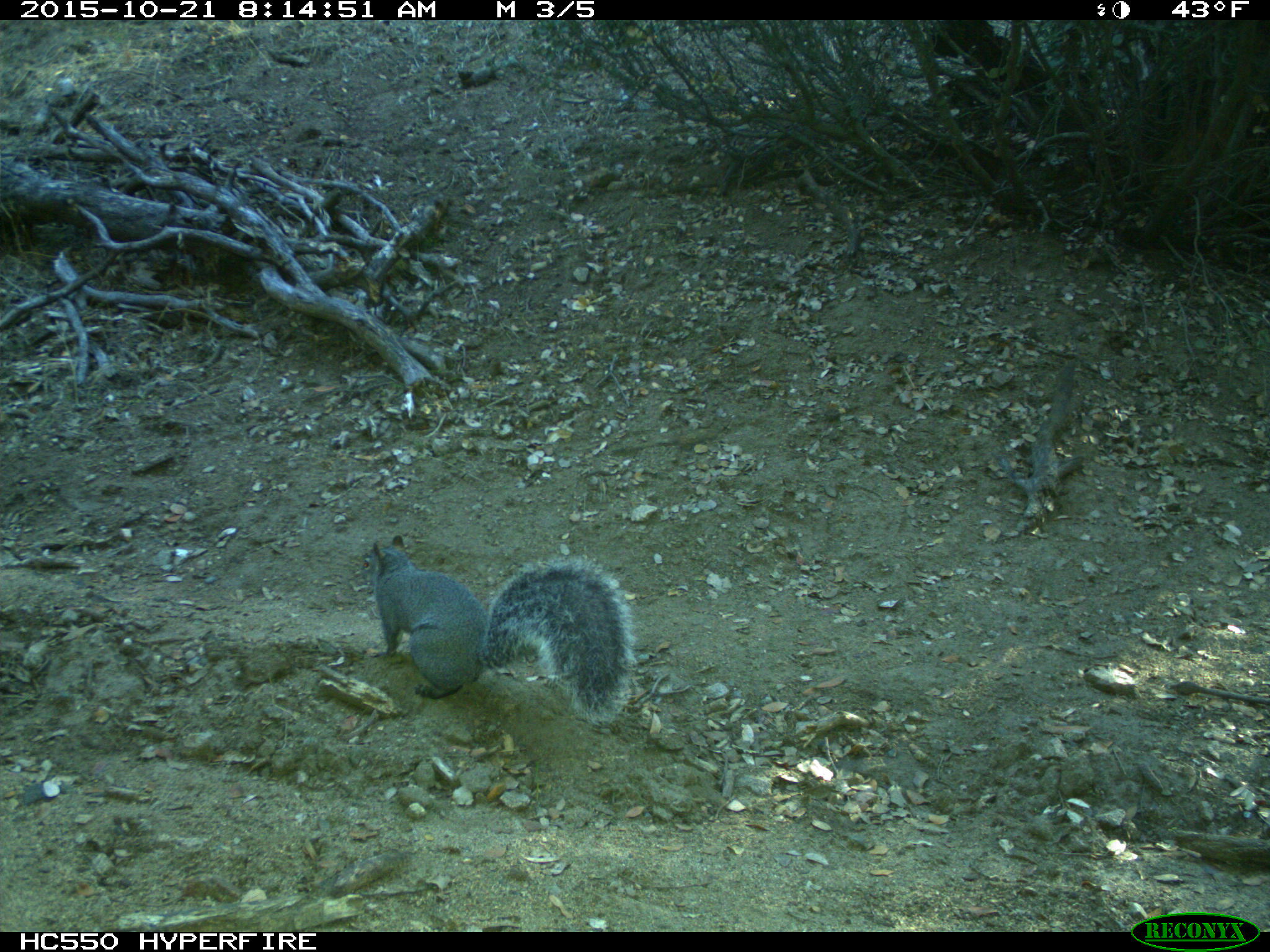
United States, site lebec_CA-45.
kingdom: Animalia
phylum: Chordata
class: Mammalia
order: Rodentia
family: Sciuridae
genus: Sciurus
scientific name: Sciurus carolinensis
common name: eastern gray squirrel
Sciurus carolinensis (eastern gray squirrel).